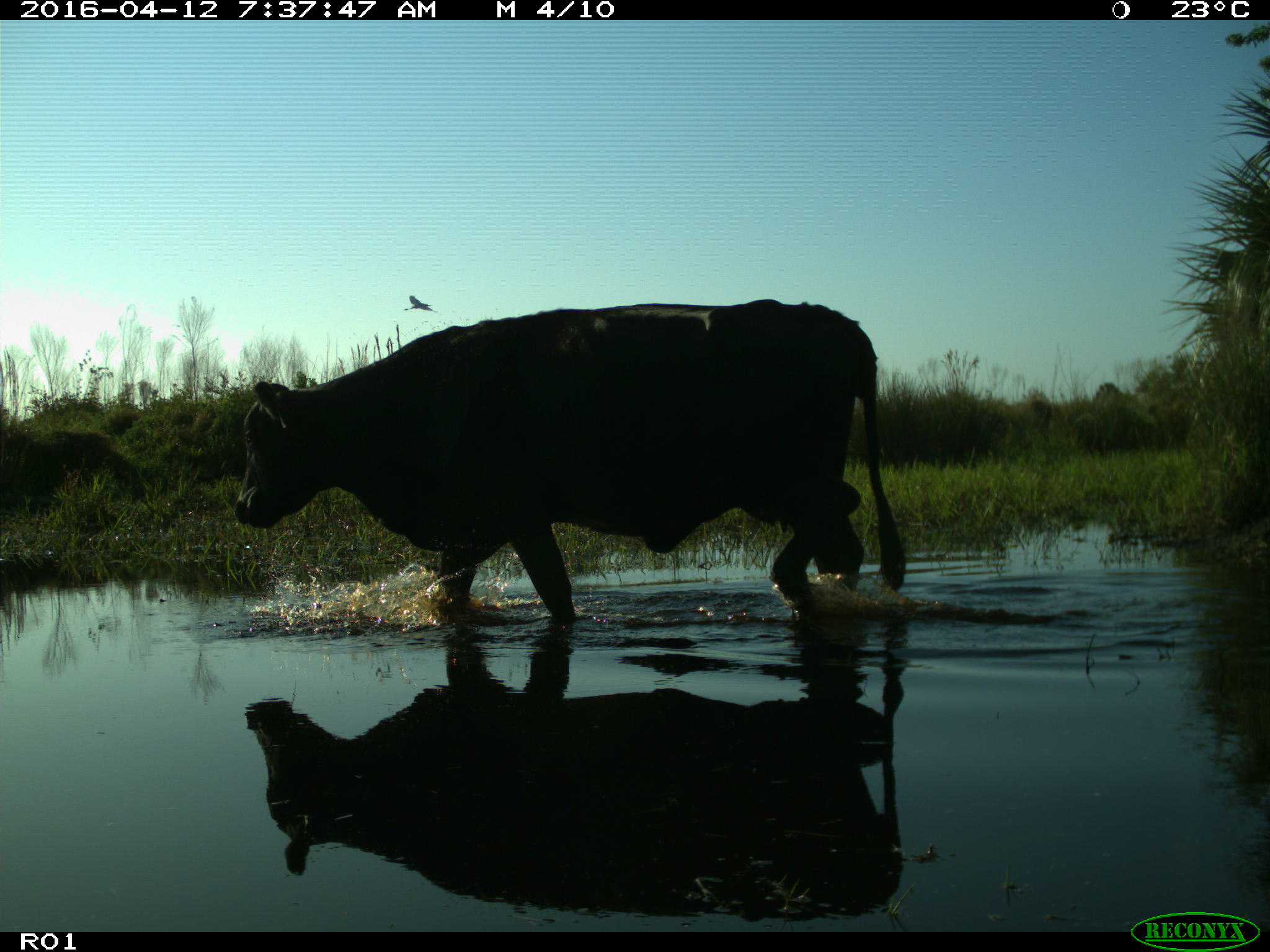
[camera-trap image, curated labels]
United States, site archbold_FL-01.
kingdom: Animalia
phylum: Chordata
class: Mammalia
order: Artiodactyla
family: Bovidae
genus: Bos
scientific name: Bos taurus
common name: domestic cow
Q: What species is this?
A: Bos taurus (domestic cow).